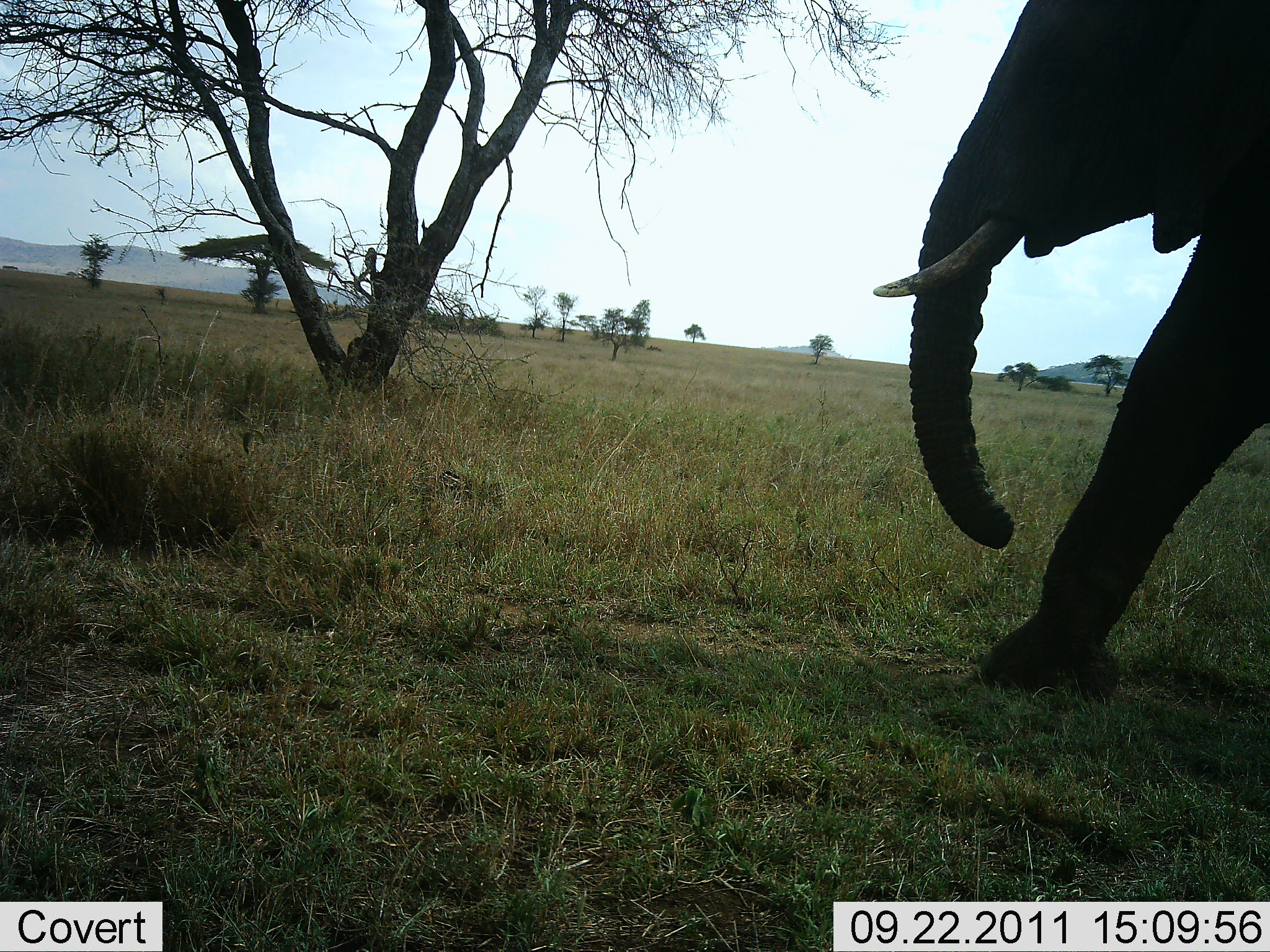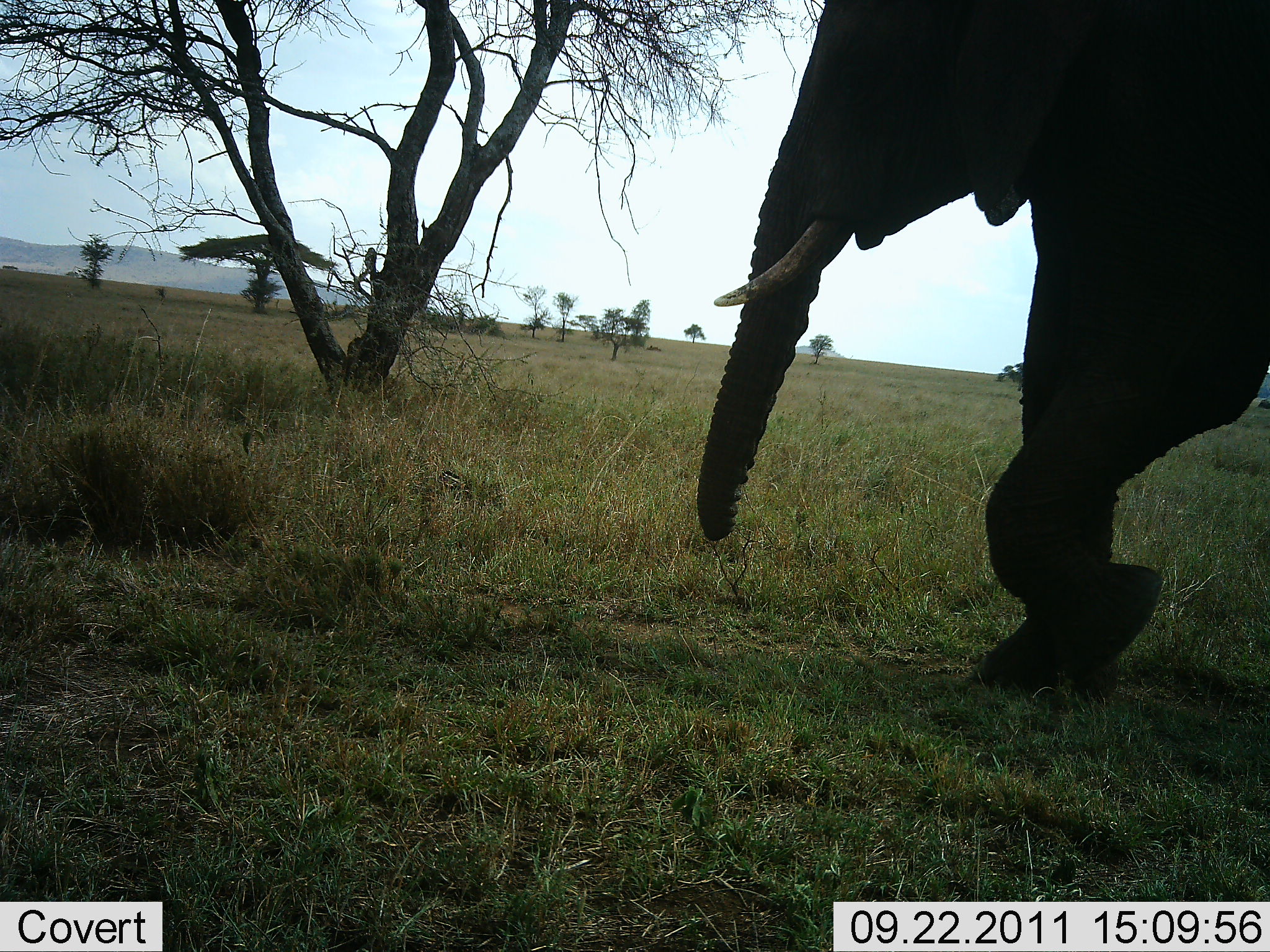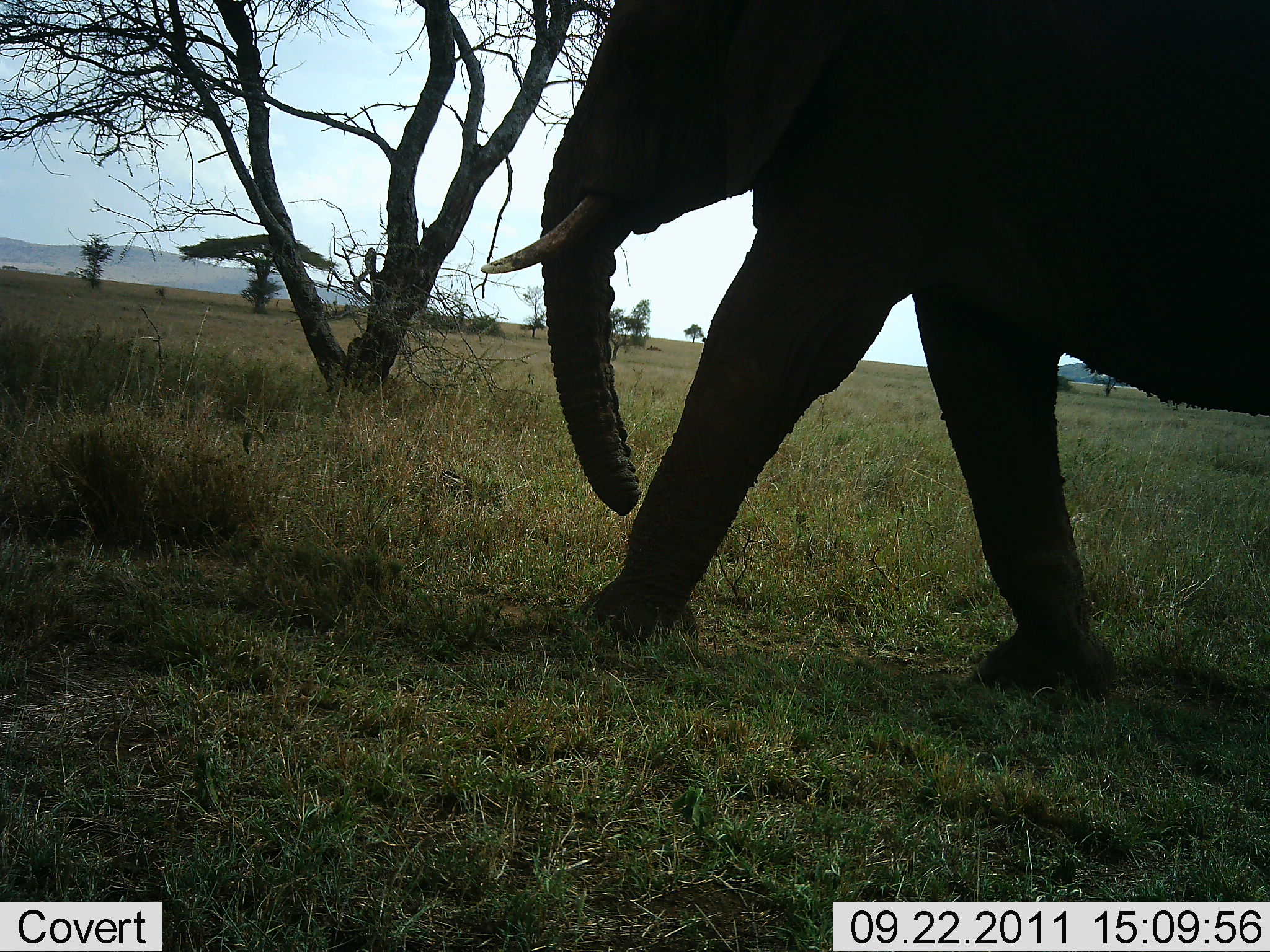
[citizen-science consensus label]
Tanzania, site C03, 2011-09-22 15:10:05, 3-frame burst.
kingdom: Animalia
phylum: Chordata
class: Mammalia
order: Proboscidea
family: Elephantidae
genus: Loxodonta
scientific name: Loxodonta africana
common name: african bush elephant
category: elephant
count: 1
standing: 0%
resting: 0%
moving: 100%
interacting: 0%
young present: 0%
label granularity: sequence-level